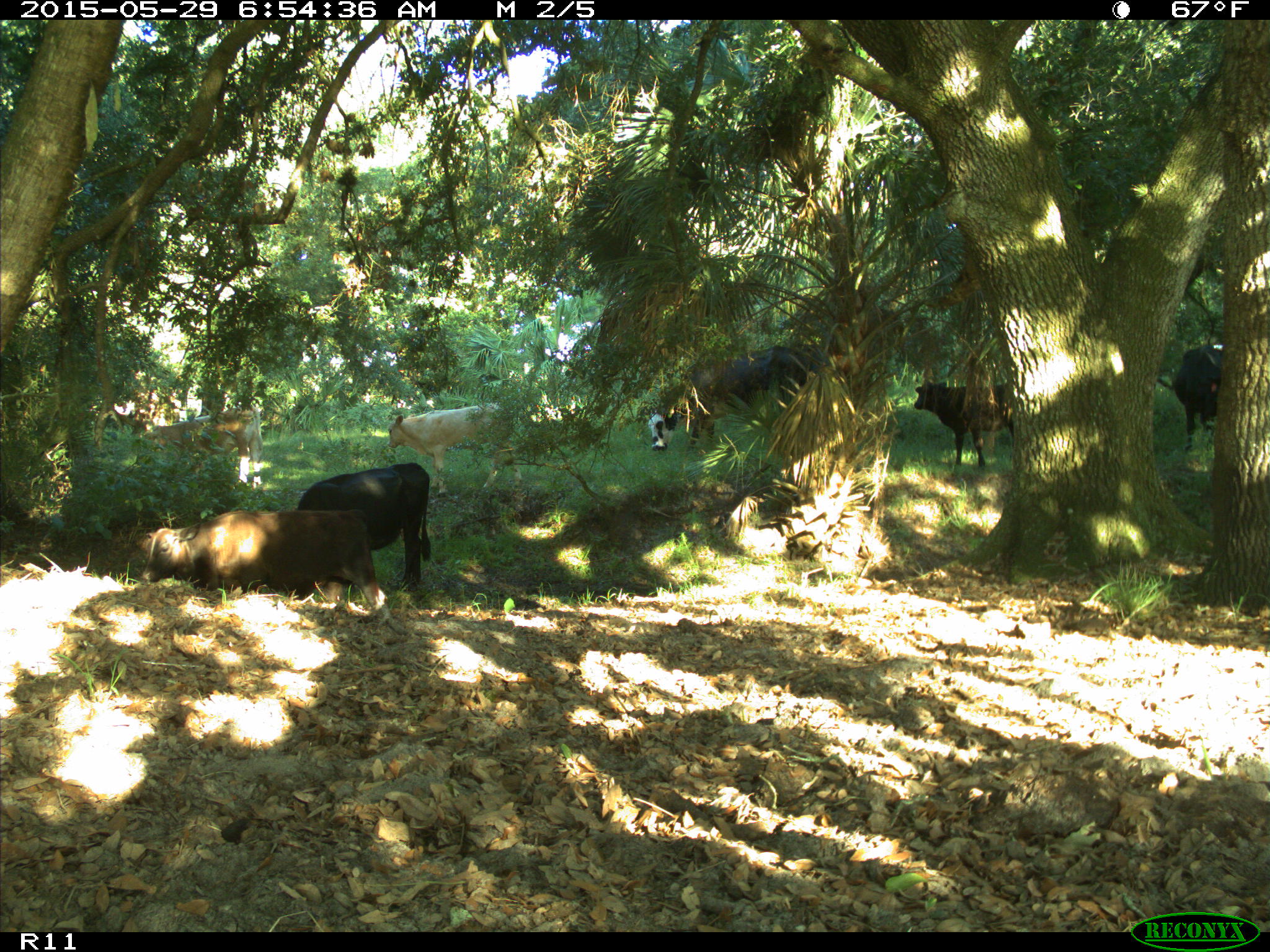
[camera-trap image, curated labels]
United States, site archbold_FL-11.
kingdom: Animalia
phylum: Chordata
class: Mammalia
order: Artiodactyla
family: Bovidae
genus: Bos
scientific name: Bos taurus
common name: domestic cow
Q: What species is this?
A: Bos taurus (domestic cow).